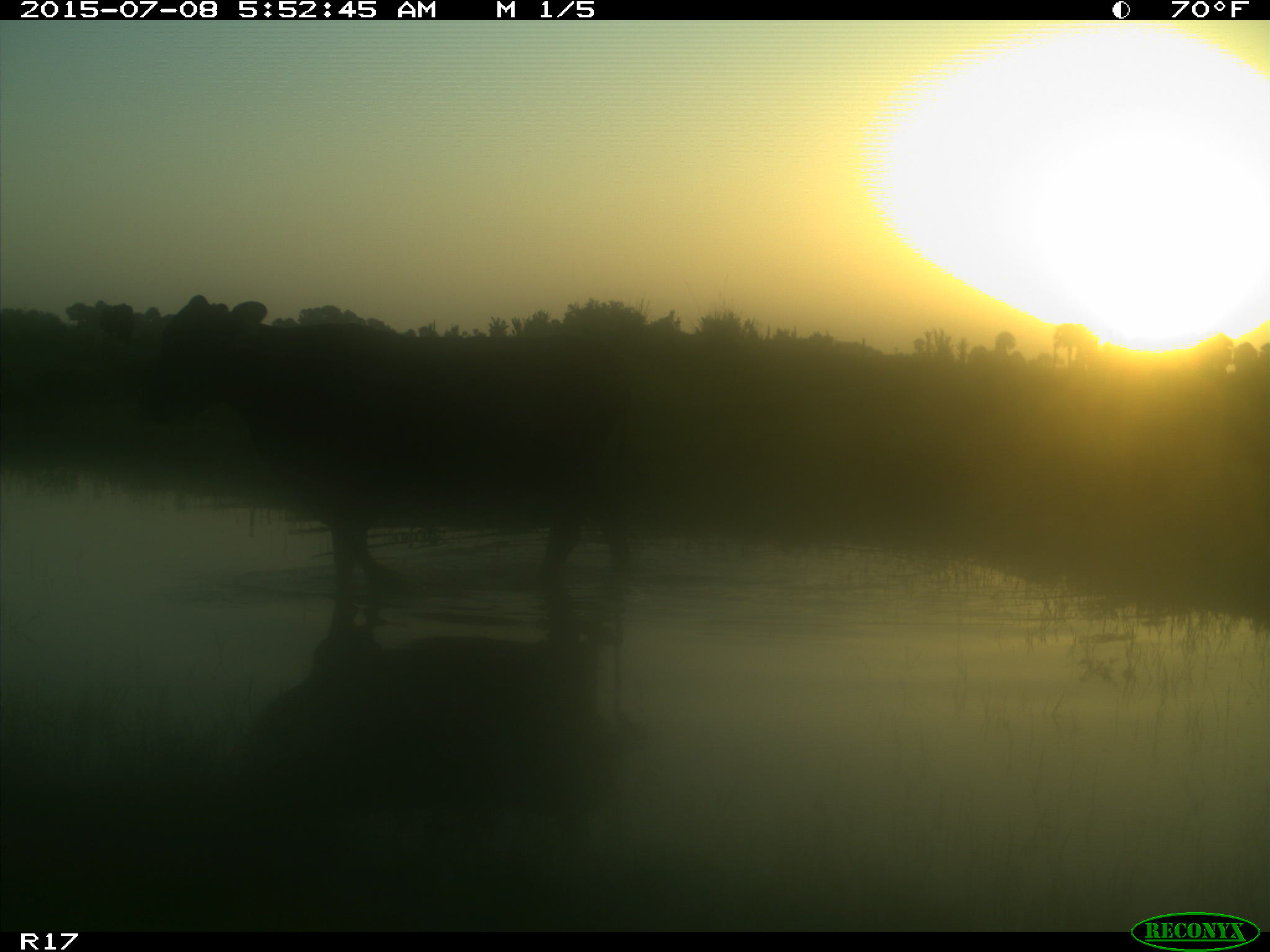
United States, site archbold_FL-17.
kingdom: Animalia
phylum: Chordata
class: Mammalia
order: Artiodactyla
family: Bovidae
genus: Bos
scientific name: Bos taurus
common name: domestic cow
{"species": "Bos taurus (domestic cow)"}